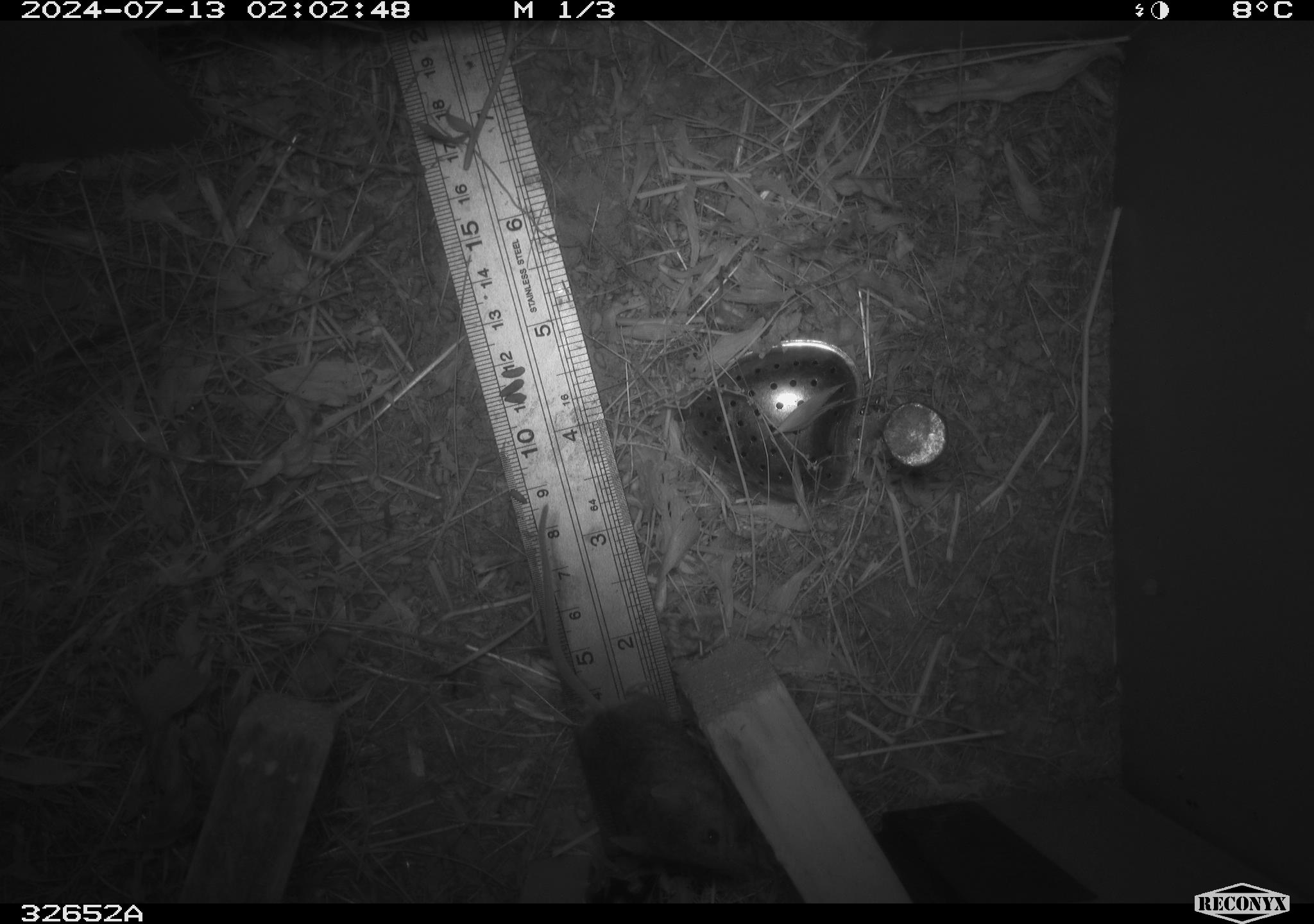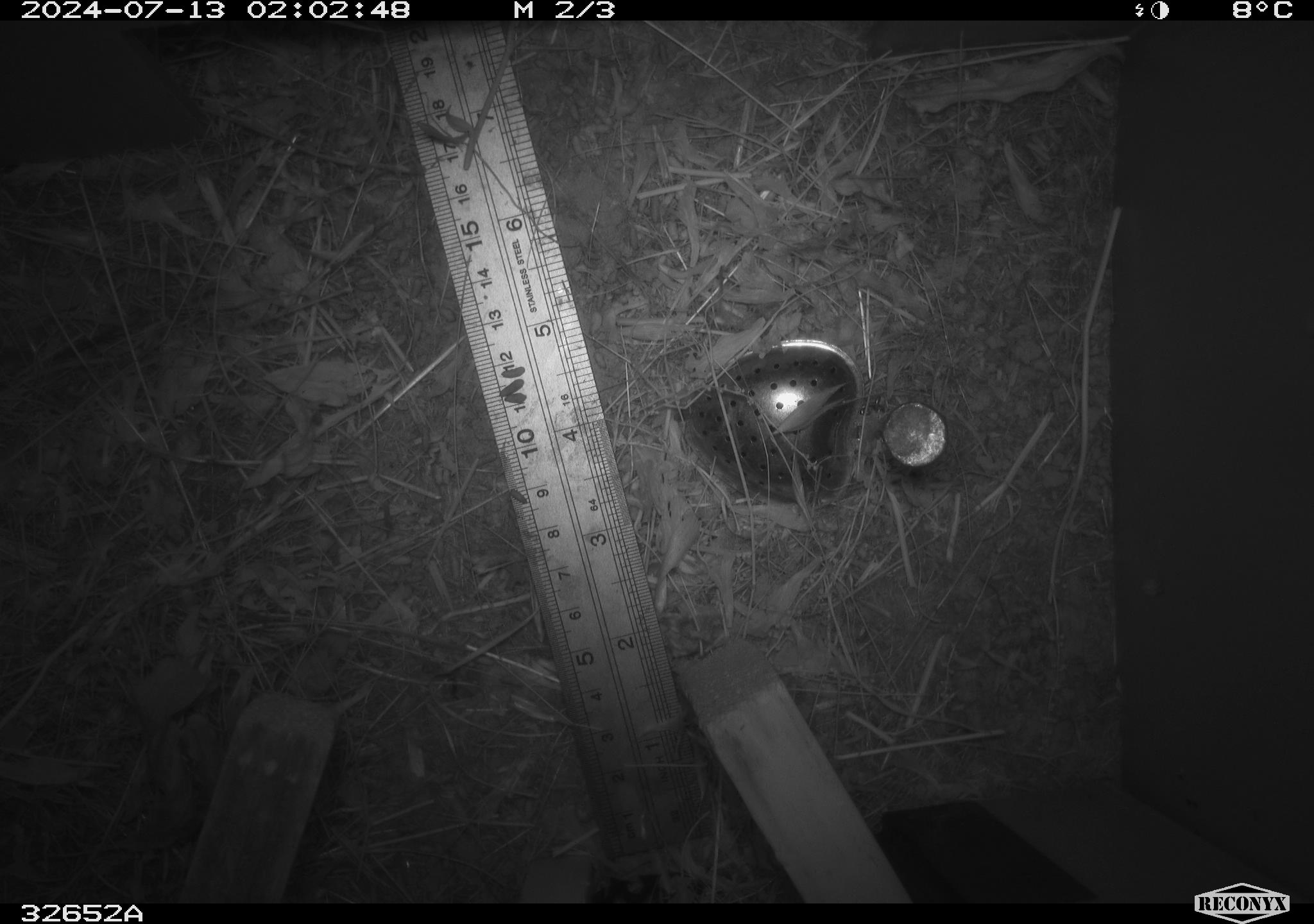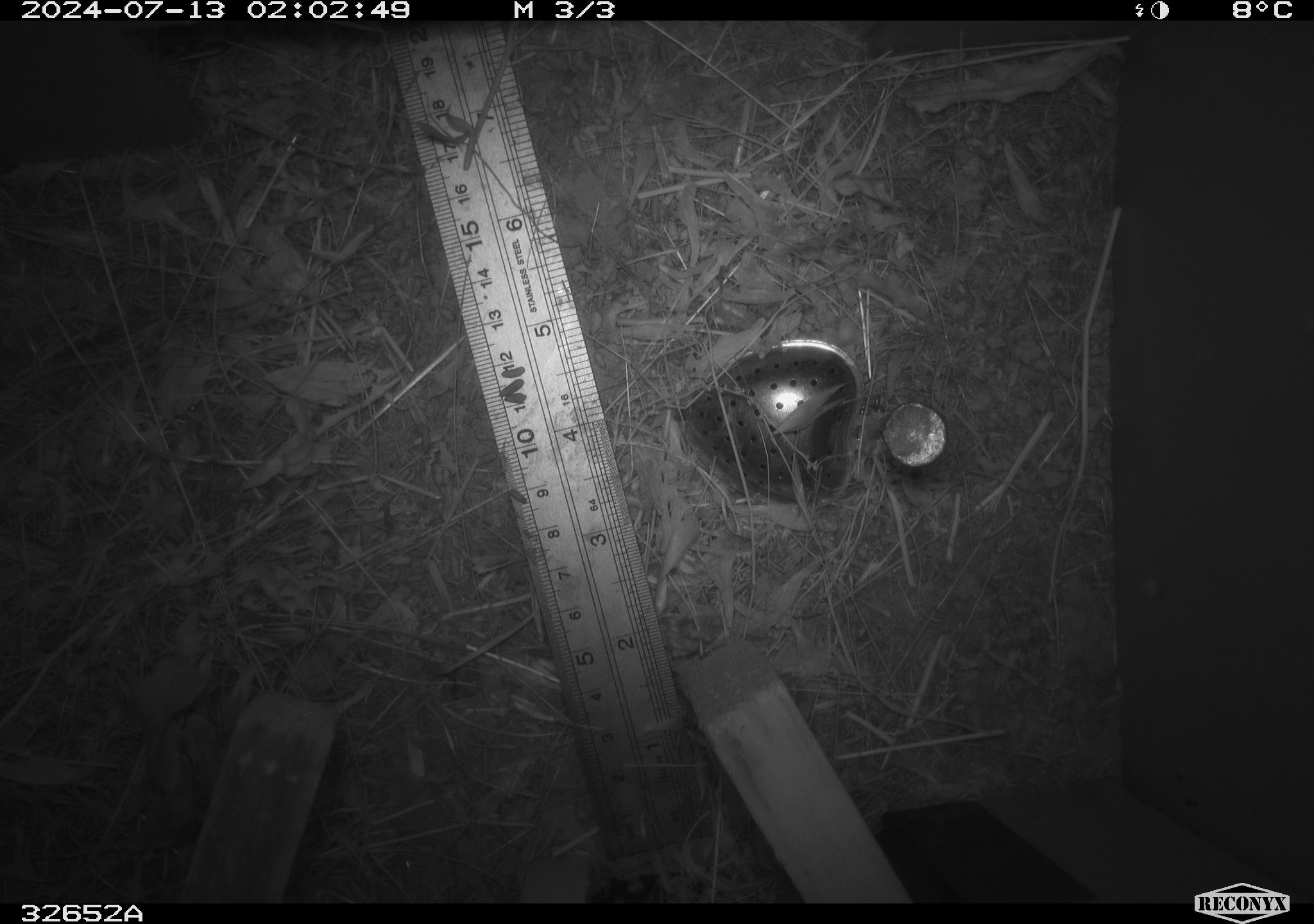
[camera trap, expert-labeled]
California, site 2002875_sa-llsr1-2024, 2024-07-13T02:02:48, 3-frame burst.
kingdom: Animalia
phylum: Chordata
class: Mammalia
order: Rodentia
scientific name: Rodentia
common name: mouse species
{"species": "mouse species (Rodentia)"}